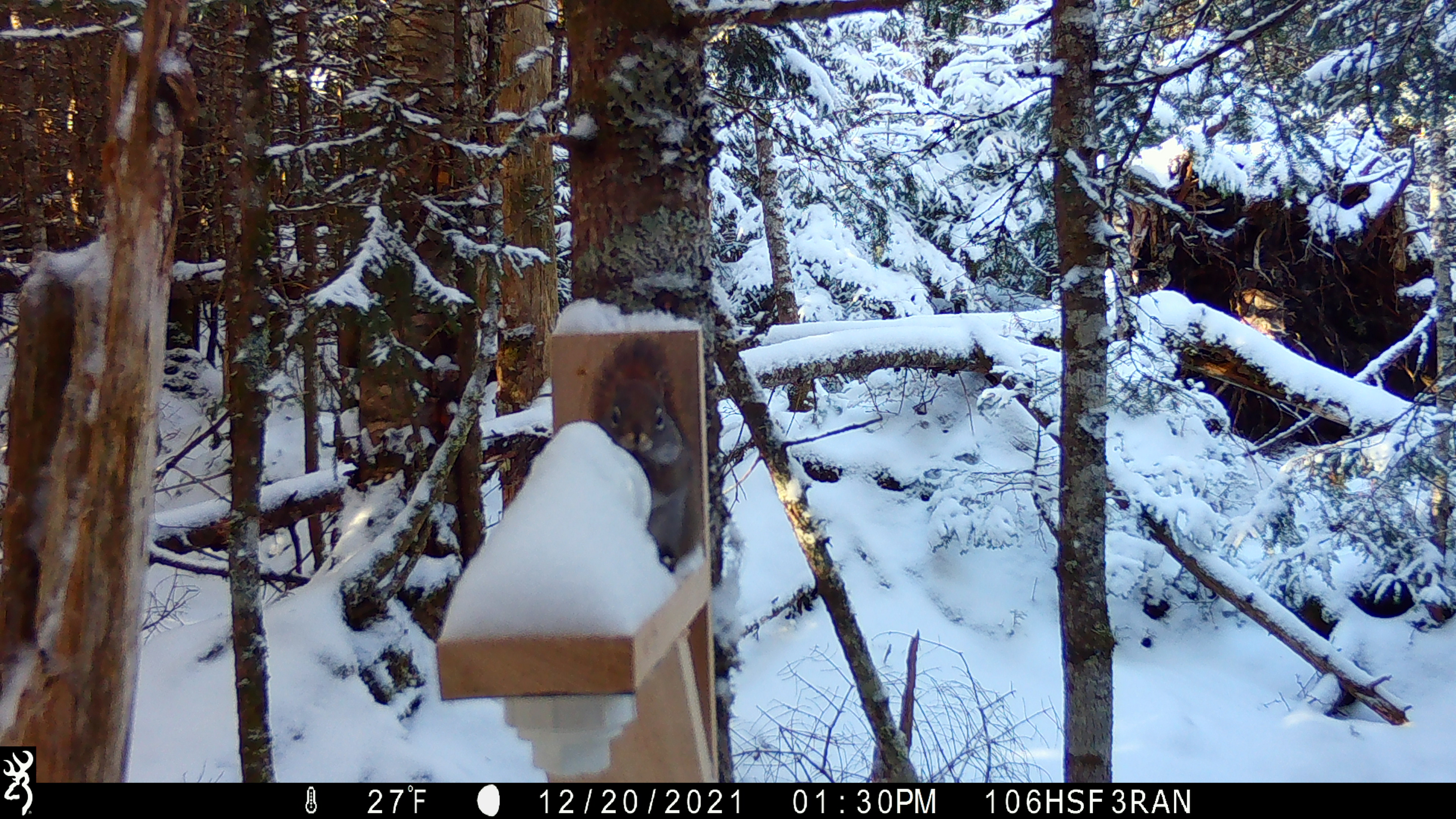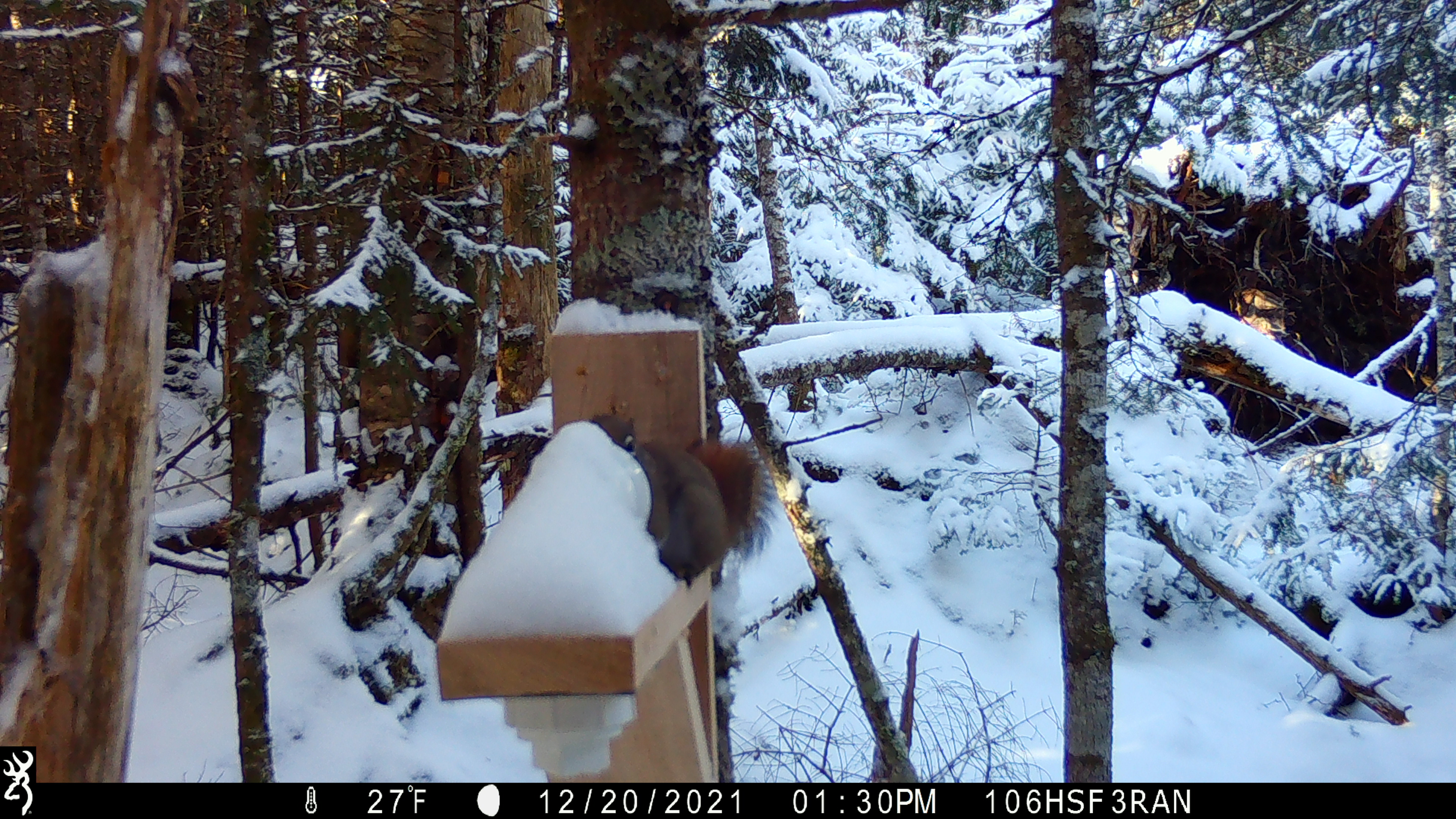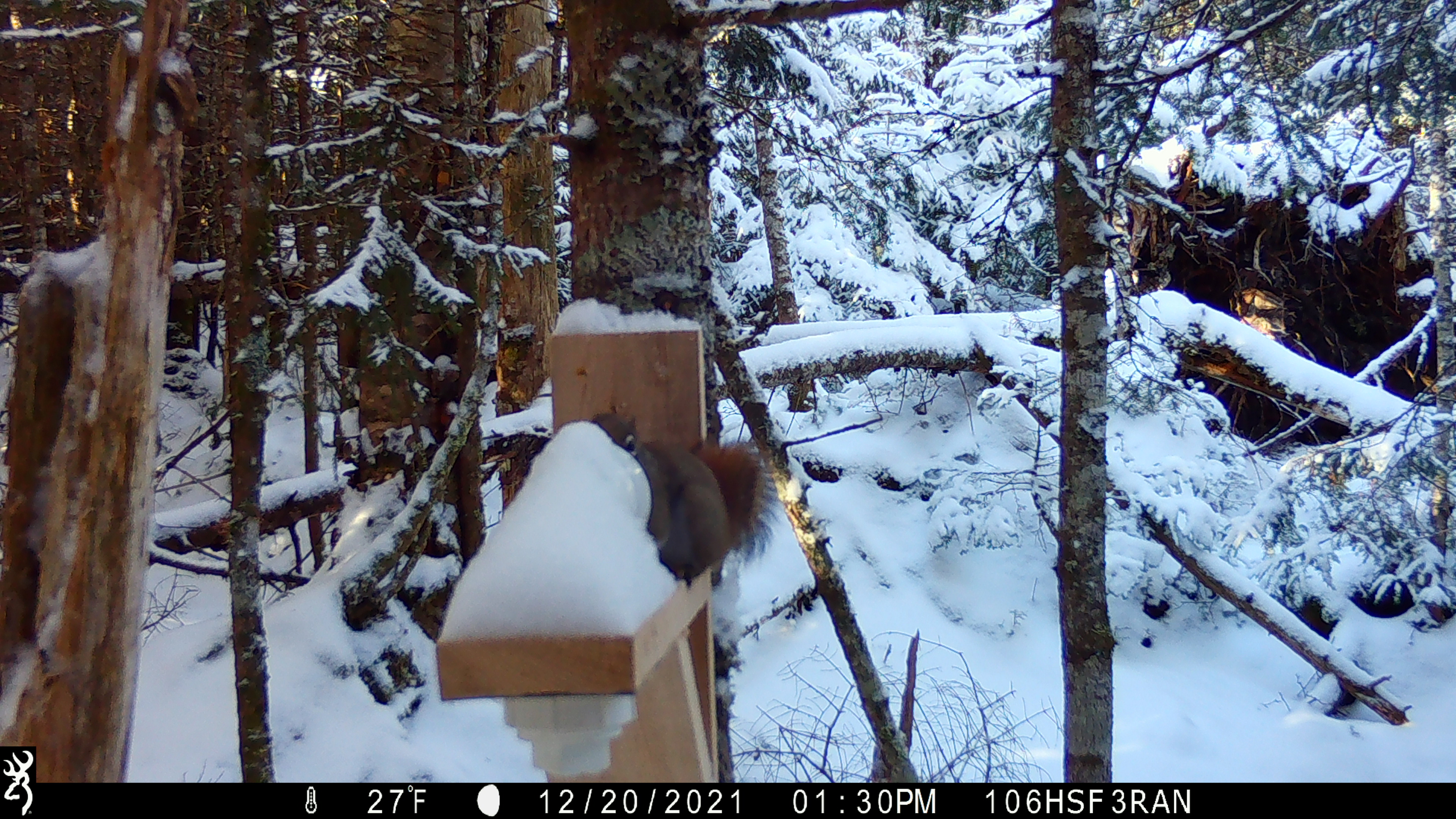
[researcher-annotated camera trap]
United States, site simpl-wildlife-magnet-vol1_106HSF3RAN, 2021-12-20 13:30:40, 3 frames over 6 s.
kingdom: Animalia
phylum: Chordata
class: Mammalia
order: Rodentia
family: Sciuridae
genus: Tamiasciurus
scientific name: Tamiasciurus hudsonicus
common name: red squirrel